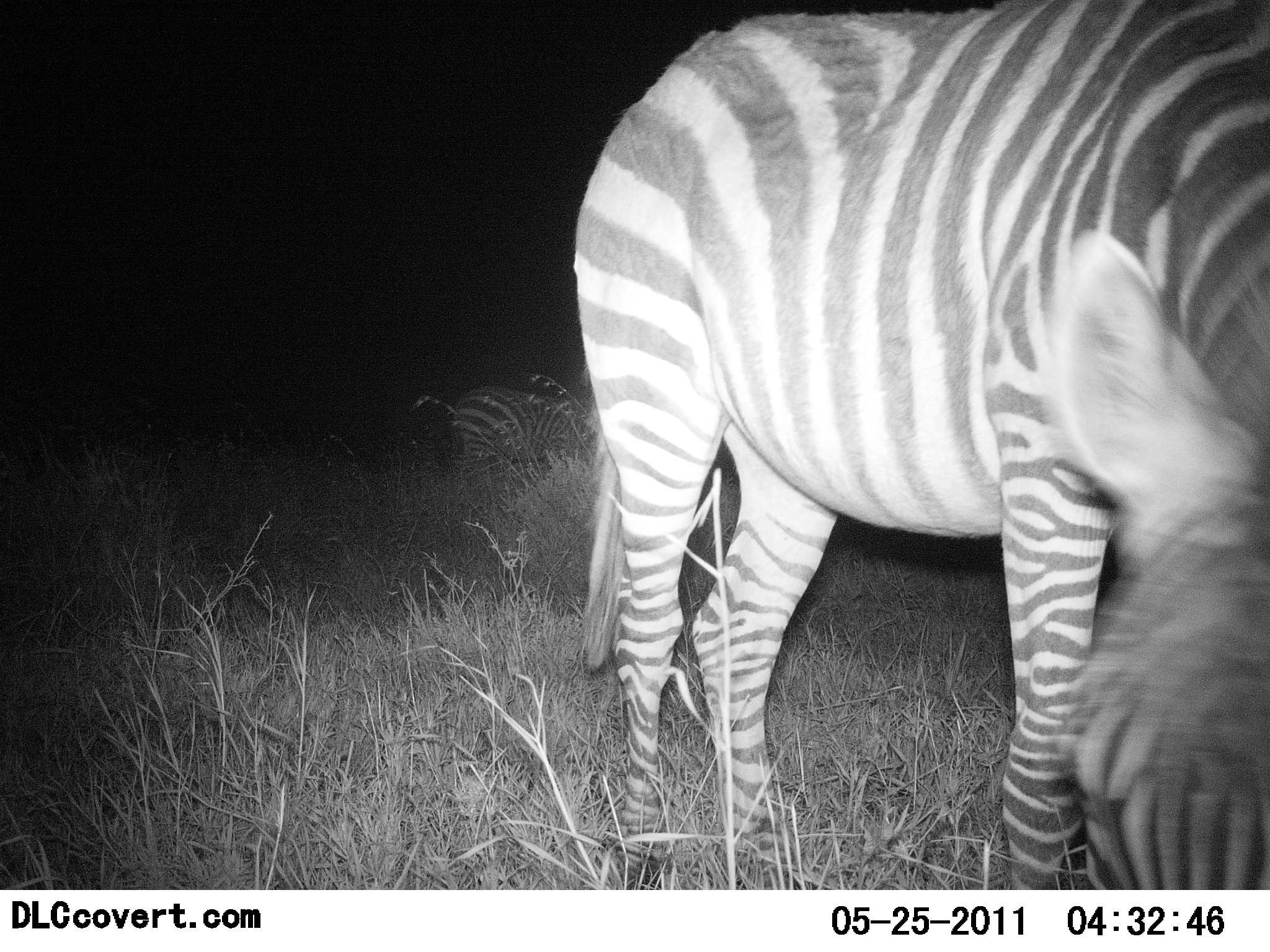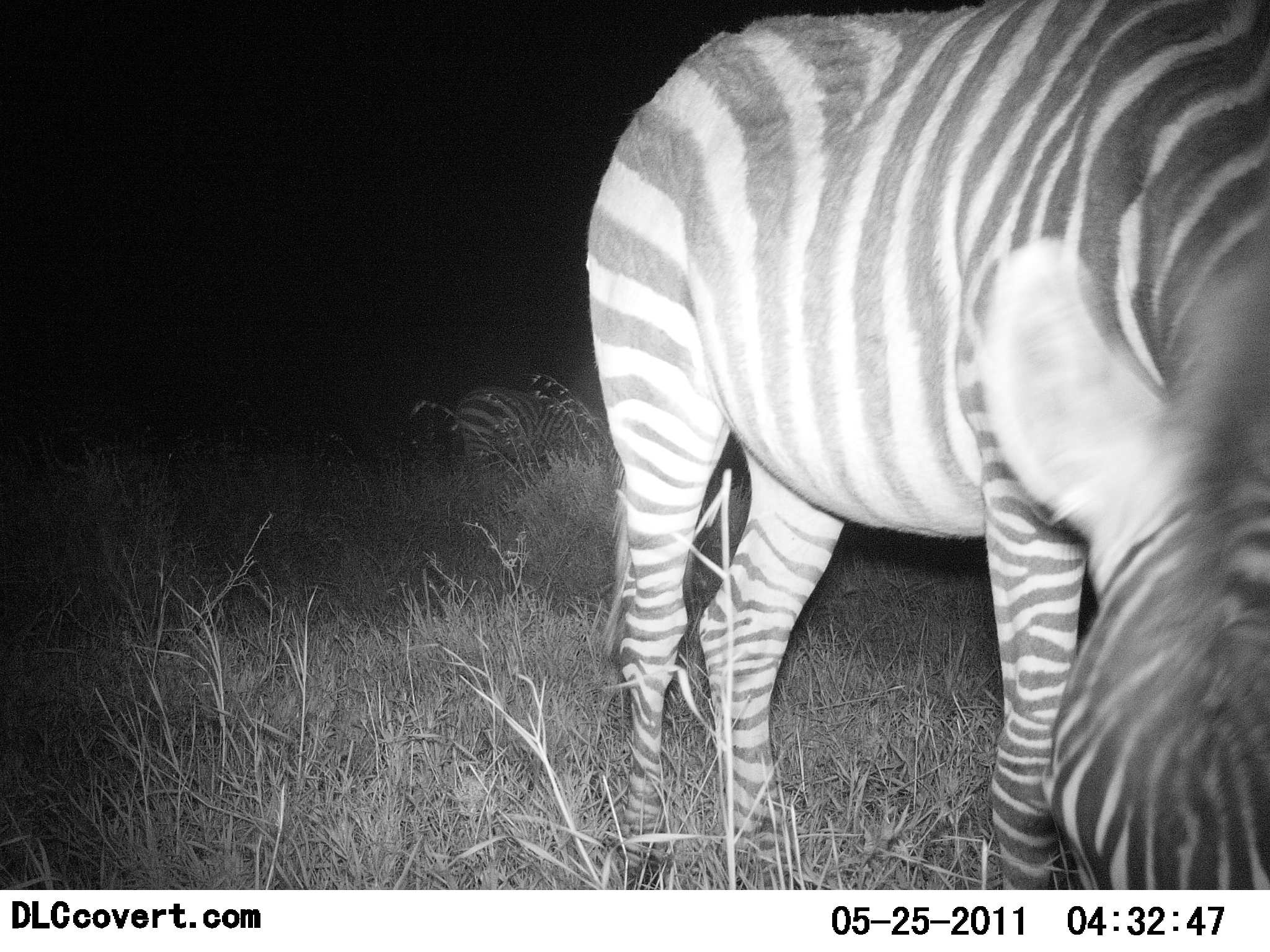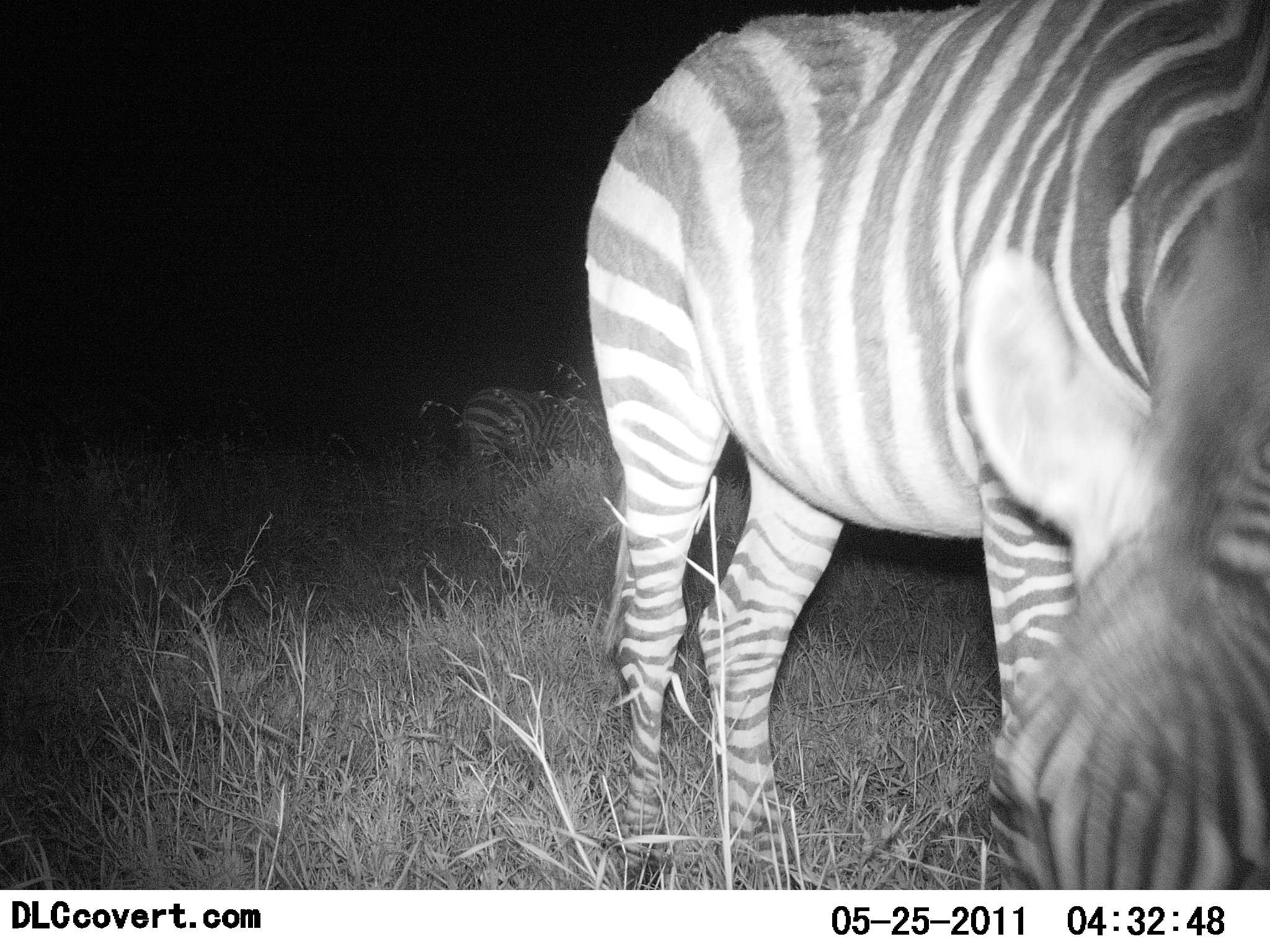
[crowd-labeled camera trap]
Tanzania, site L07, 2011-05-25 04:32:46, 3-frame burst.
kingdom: Animalia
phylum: Chordata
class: Mammalia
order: Perissodactyla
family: Equidae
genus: Equus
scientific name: Equus quagga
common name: plains zebra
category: zebra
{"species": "zebra (plains zebra) (Equus quagga)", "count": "2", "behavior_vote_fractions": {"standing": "21%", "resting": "0%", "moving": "7%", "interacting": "0%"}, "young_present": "0%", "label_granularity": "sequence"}